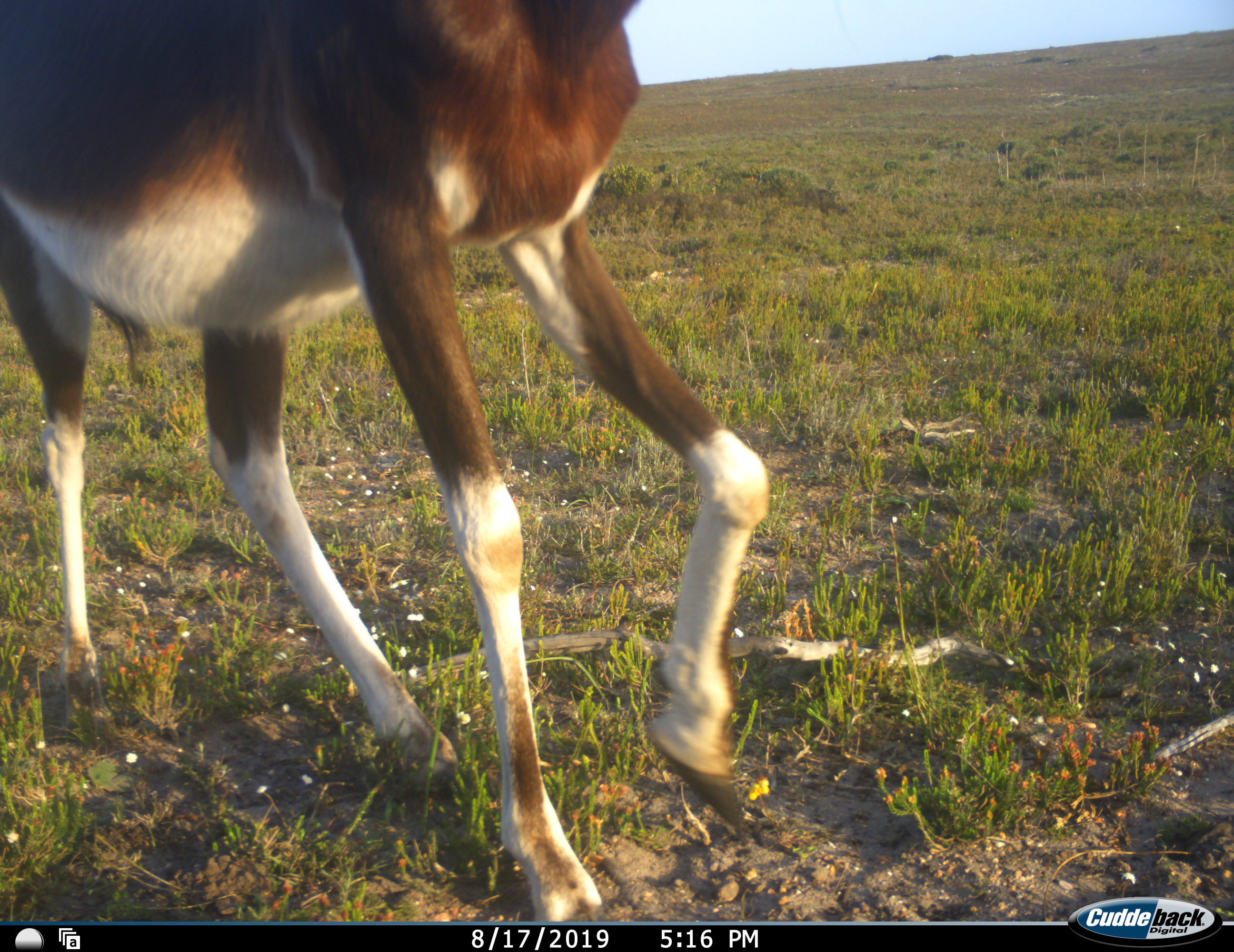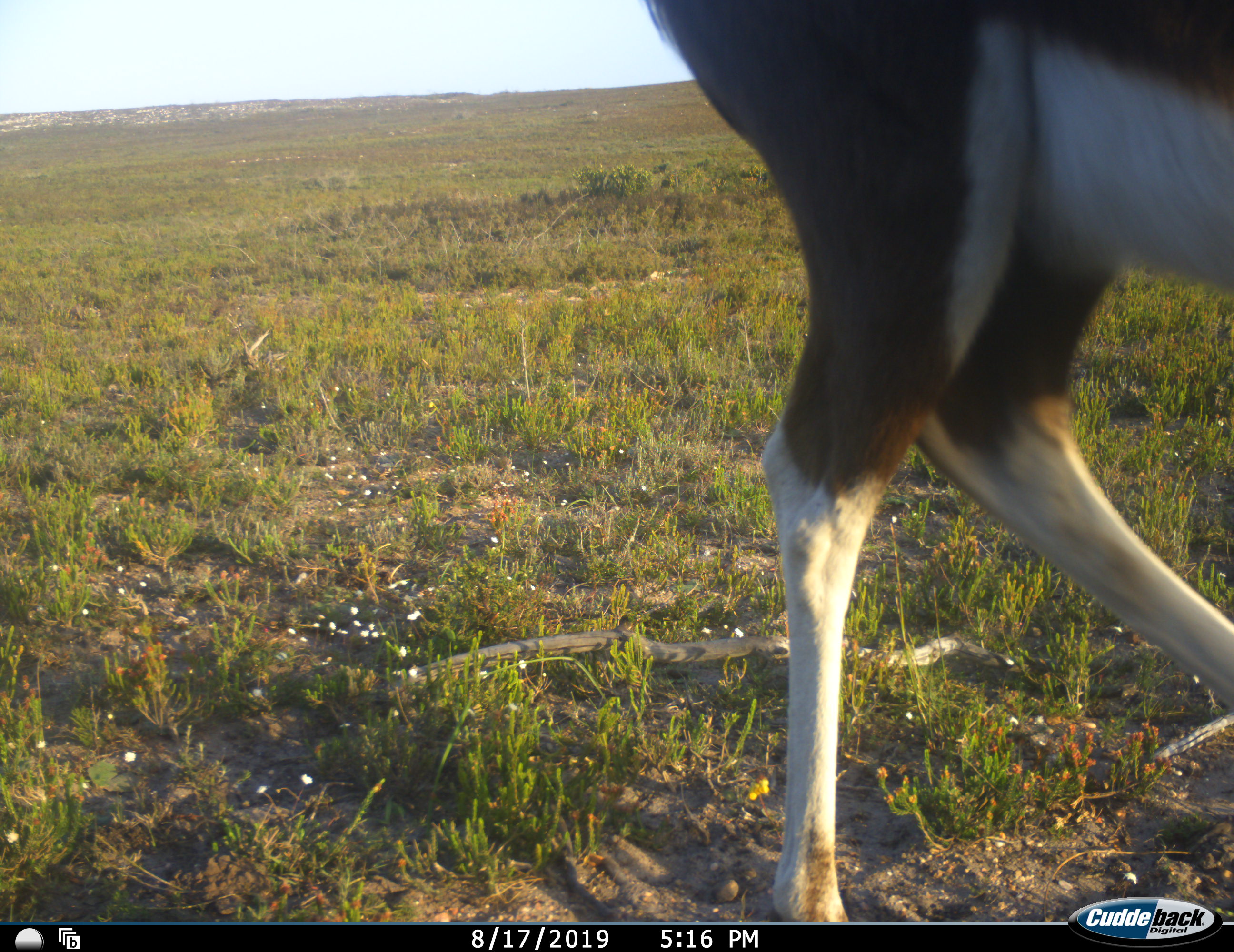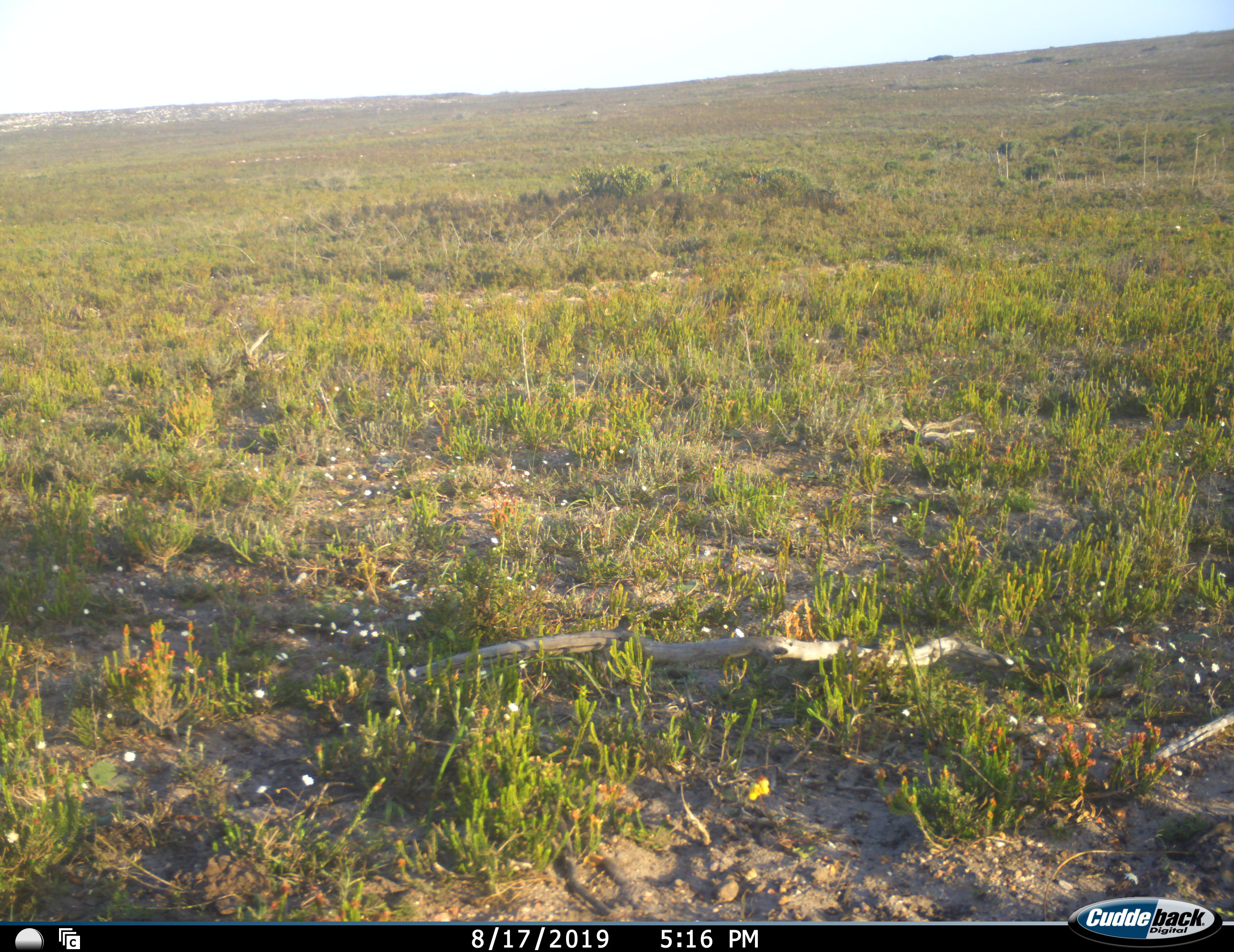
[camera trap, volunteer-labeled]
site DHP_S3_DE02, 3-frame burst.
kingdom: Animalia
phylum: Chordata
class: Mammalia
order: Artiodactyla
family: Bovidae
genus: Damaliscus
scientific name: Damaliscus pygargus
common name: bontebok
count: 1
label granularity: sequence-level